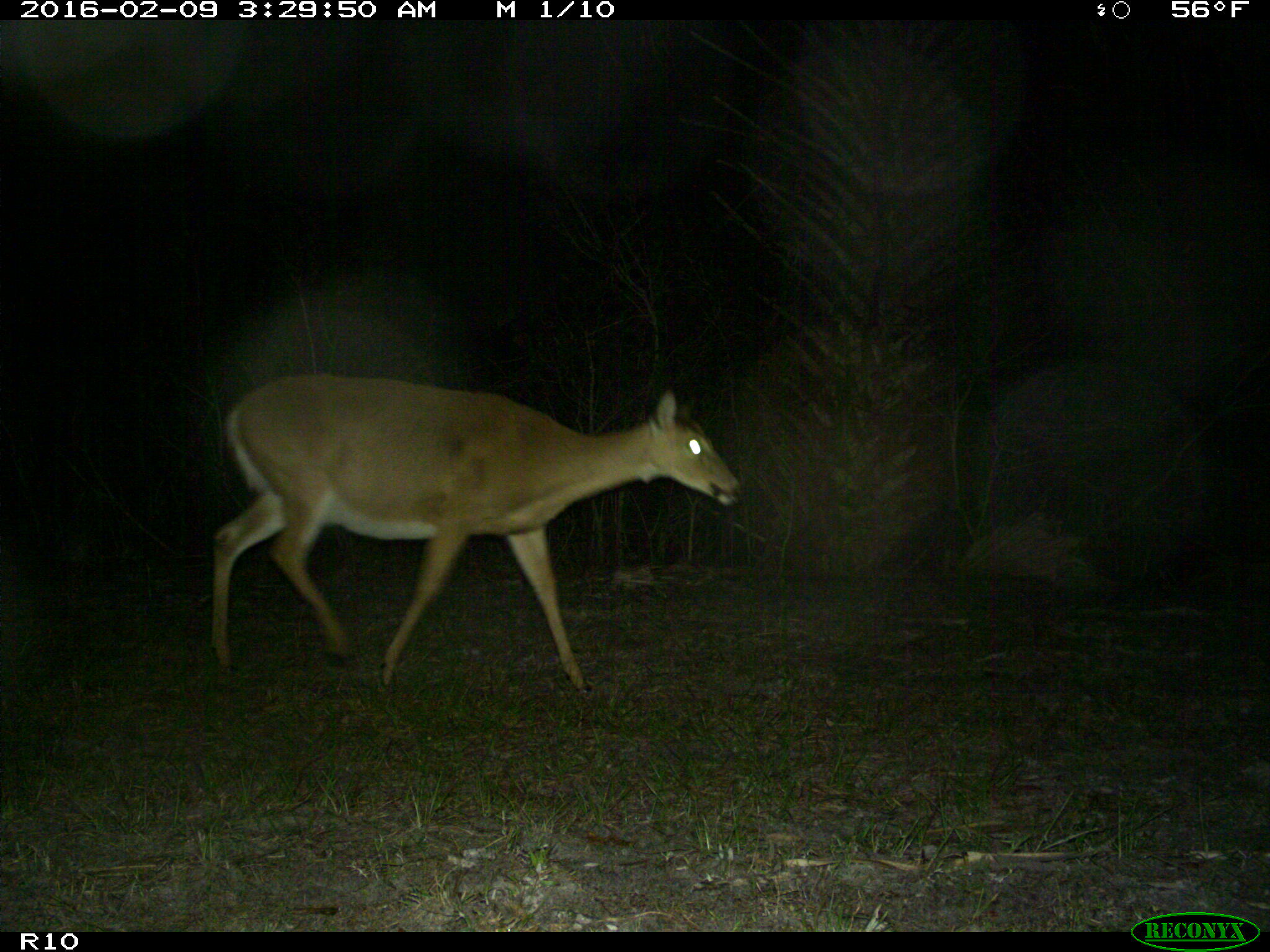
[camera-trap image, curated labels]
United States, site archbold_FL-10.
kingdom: Animalia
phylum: Chordata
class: Mammalia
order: Artiodactyla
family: Cervidae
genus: Odocoileus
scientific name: Odocoileus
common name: deer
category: unidentified deer